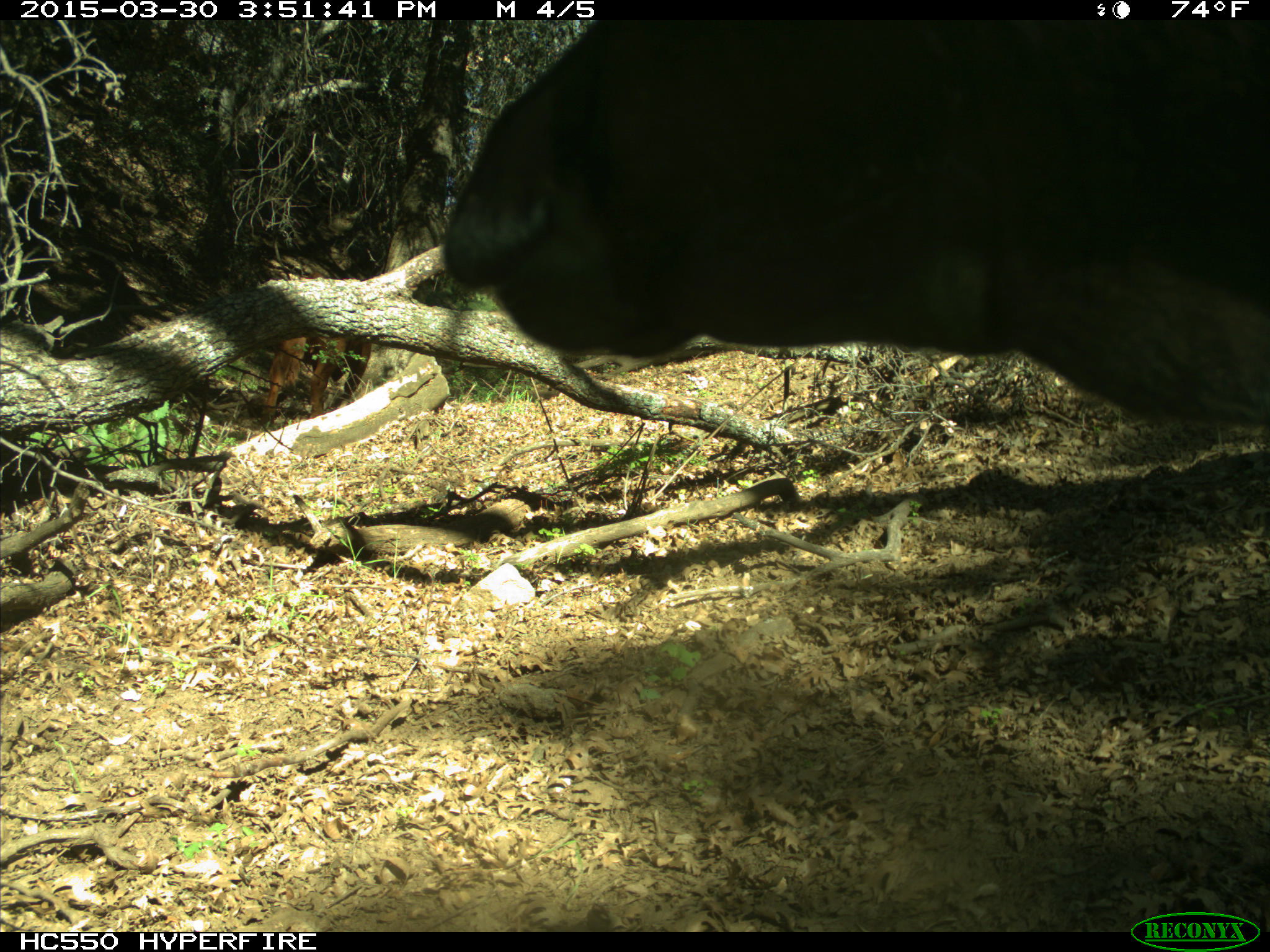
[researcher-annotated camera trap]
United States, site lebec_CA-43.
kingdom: Animalia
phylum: Chordata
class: Mammalia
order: Artiodactyla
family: Bovidae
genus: Bos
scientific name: Bos taurus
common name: domestic cow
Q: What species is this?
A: Bos taurus (domestic cow).